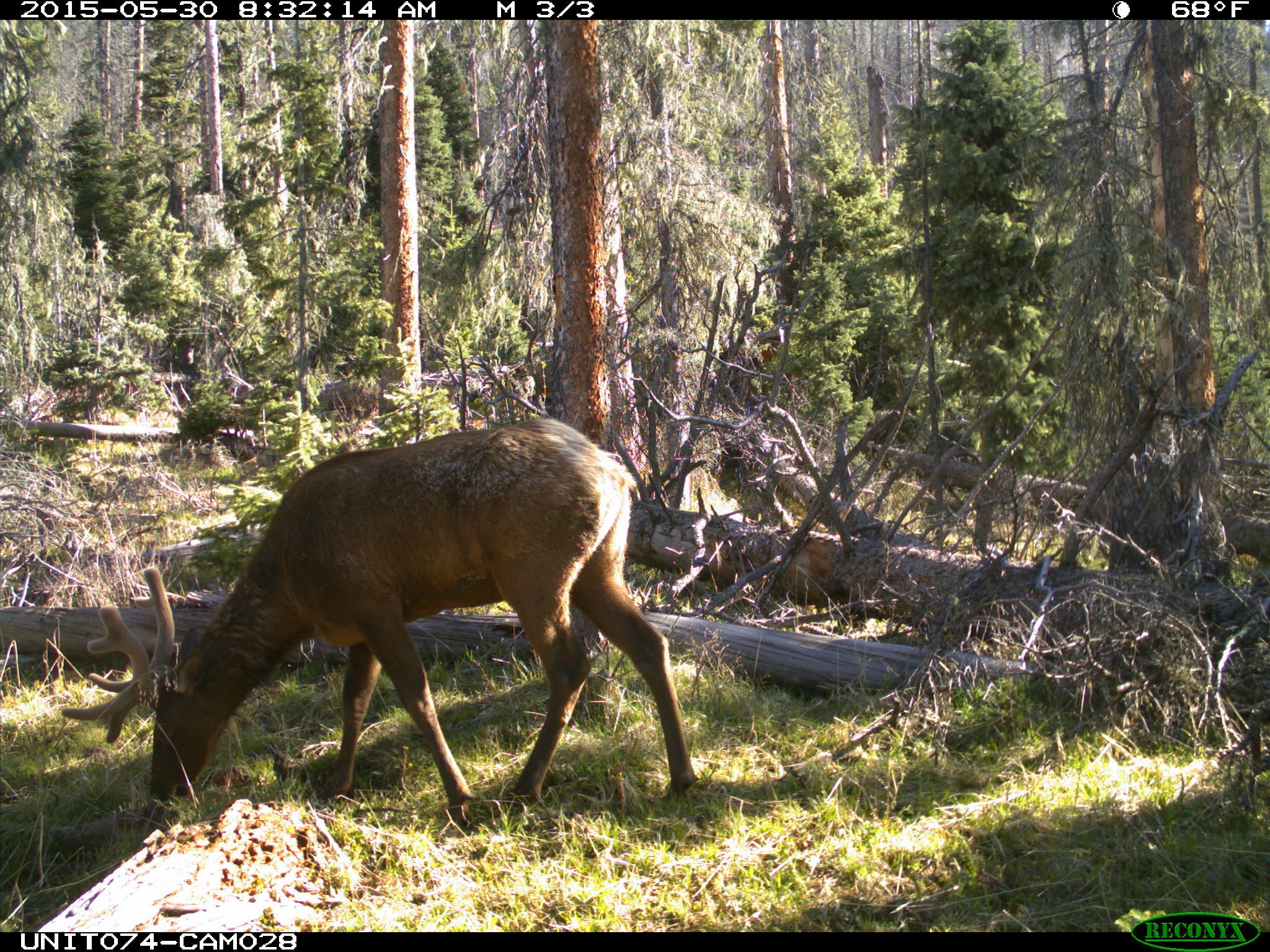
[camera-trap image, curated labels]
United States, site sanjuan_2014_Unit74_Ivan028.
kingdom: Animalia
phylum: Chordata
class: Mammalia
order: Artiodactyla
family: Cervidae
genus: Cervus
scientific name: Cervus elaphus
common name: red deer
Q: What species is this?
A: Cervus elaphus (red deer).